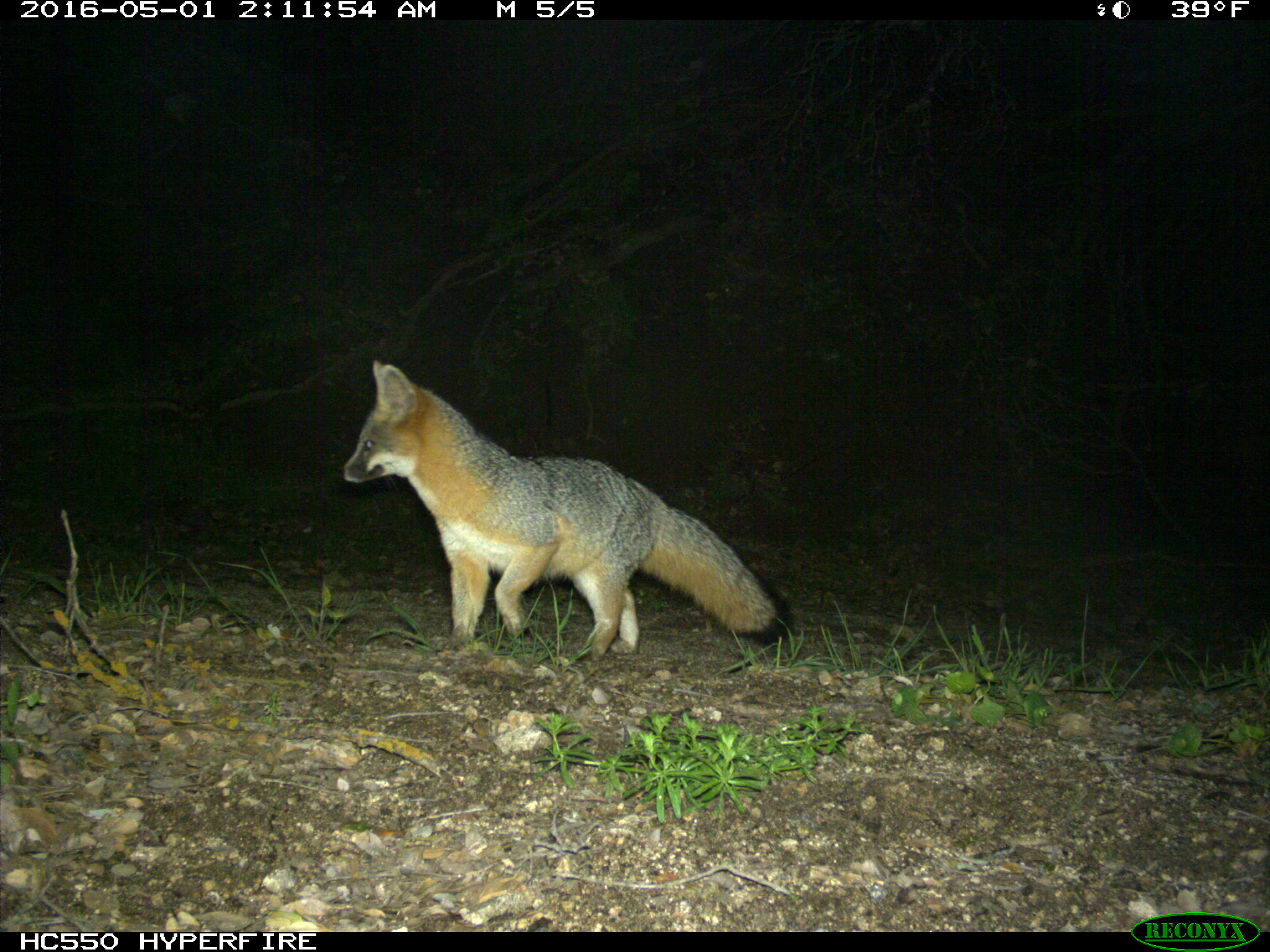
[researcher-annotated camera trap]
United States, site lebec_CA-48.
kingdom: Animalia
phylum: Chordata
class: Mammalia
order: Carnivora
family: Canidae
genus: Urocyon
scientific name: Urocyon cinereoargenteus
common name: gray fox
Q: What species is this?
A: Urocyon cinereoargenteus (gray fox).